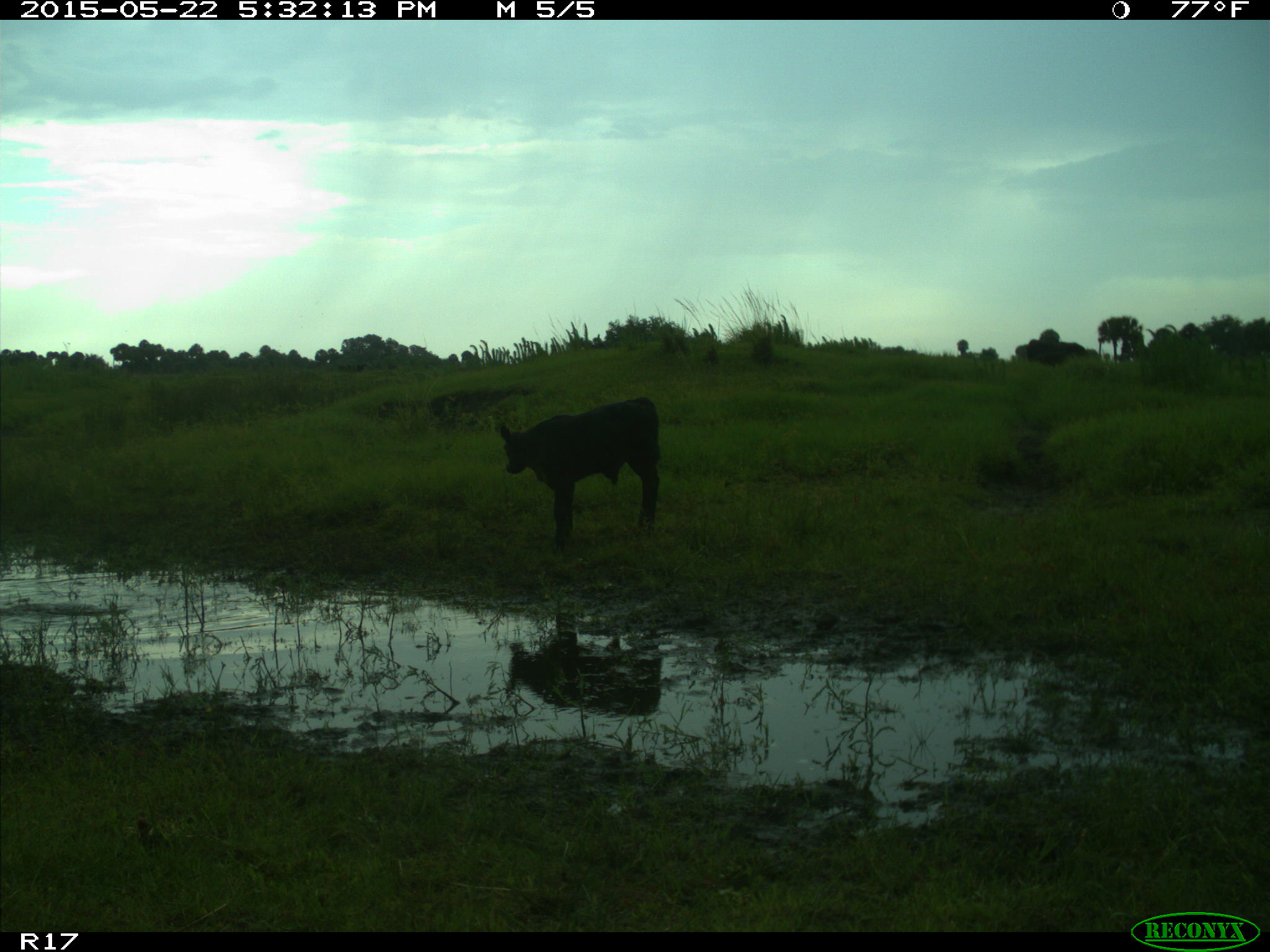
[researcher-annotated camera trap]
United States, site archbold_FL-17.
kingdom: Animalia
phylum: Chordata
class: Mammalia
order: Artiodactyla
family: Bovidae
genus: Bos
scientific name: Bos taurus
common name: domestic cow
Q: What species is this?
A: Bos taurus (domestic cow).